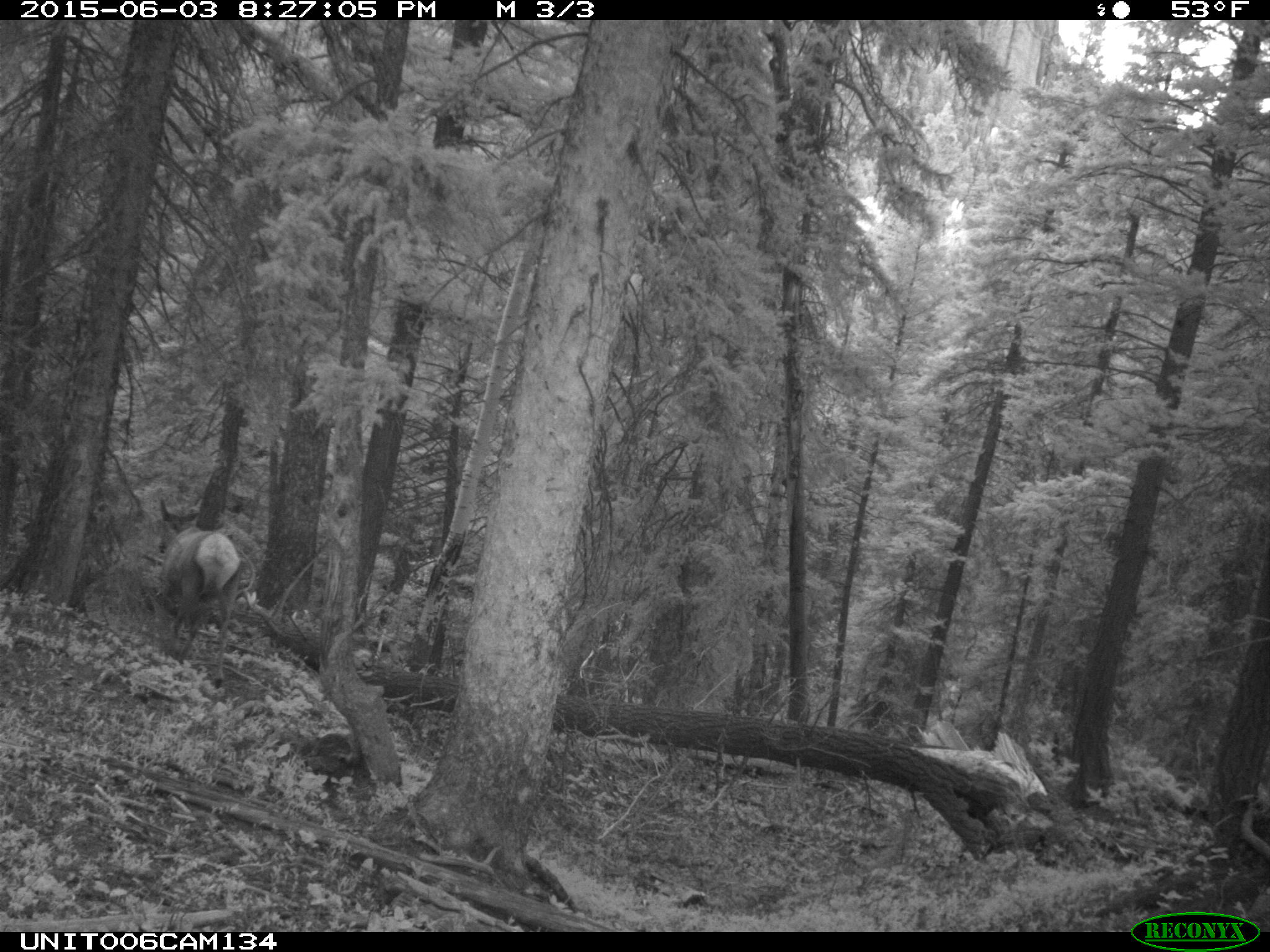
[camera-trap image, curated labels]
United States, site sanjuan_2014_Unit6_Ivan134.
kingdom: Animalia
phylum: Chordata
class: Mammalia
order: Artiodactyla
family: Cervidae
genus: Cervus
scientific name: Cervus elaphus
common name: red deer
Cervus elaphus (red deer).